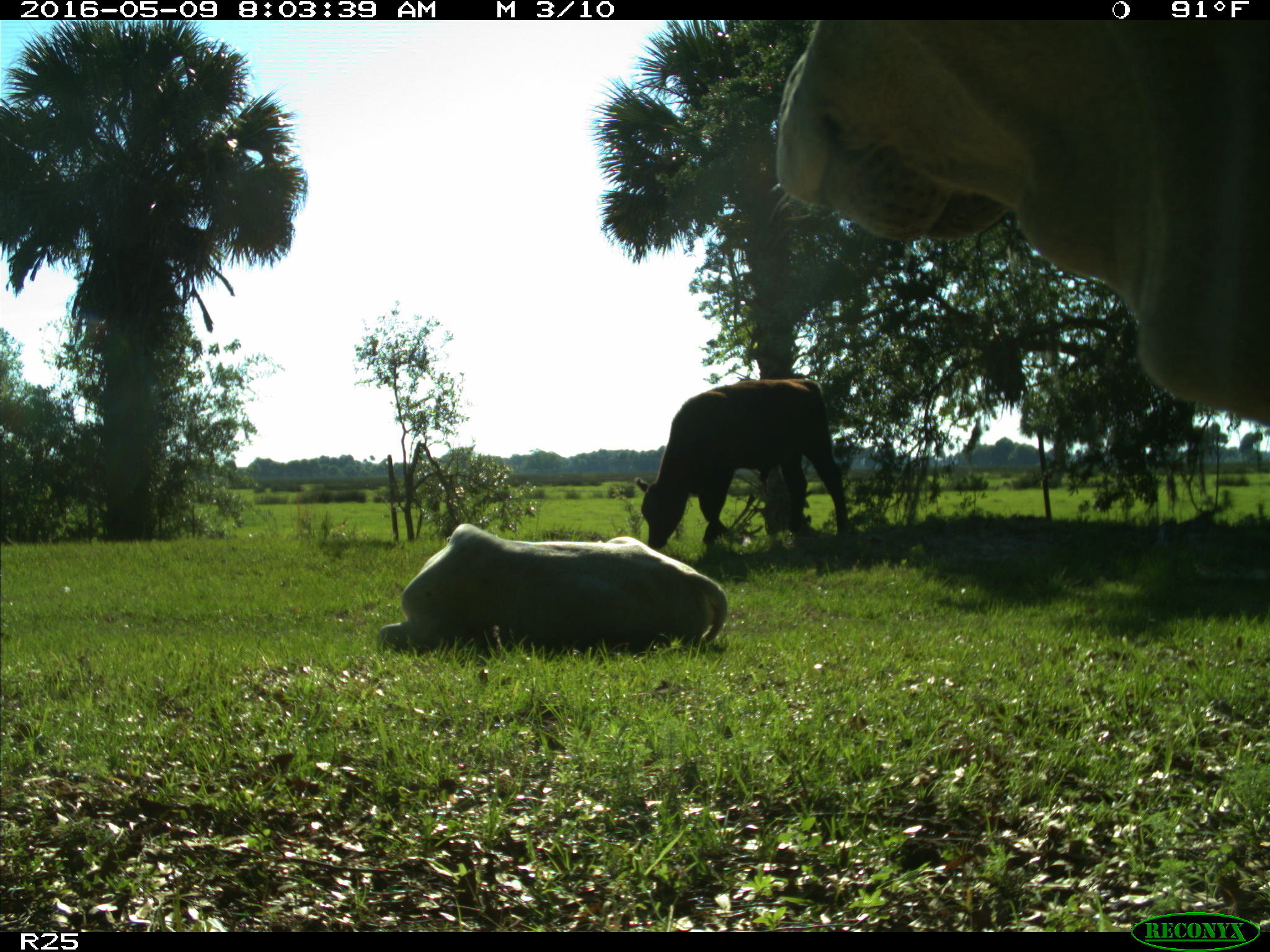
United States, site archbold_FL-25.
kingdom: Animalia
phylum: Chordata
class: Mammalia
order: Artiodactyla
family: Bovidae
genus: Bos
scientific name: Bos taurus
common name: domestic cow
Bos taurus (domestic cow).